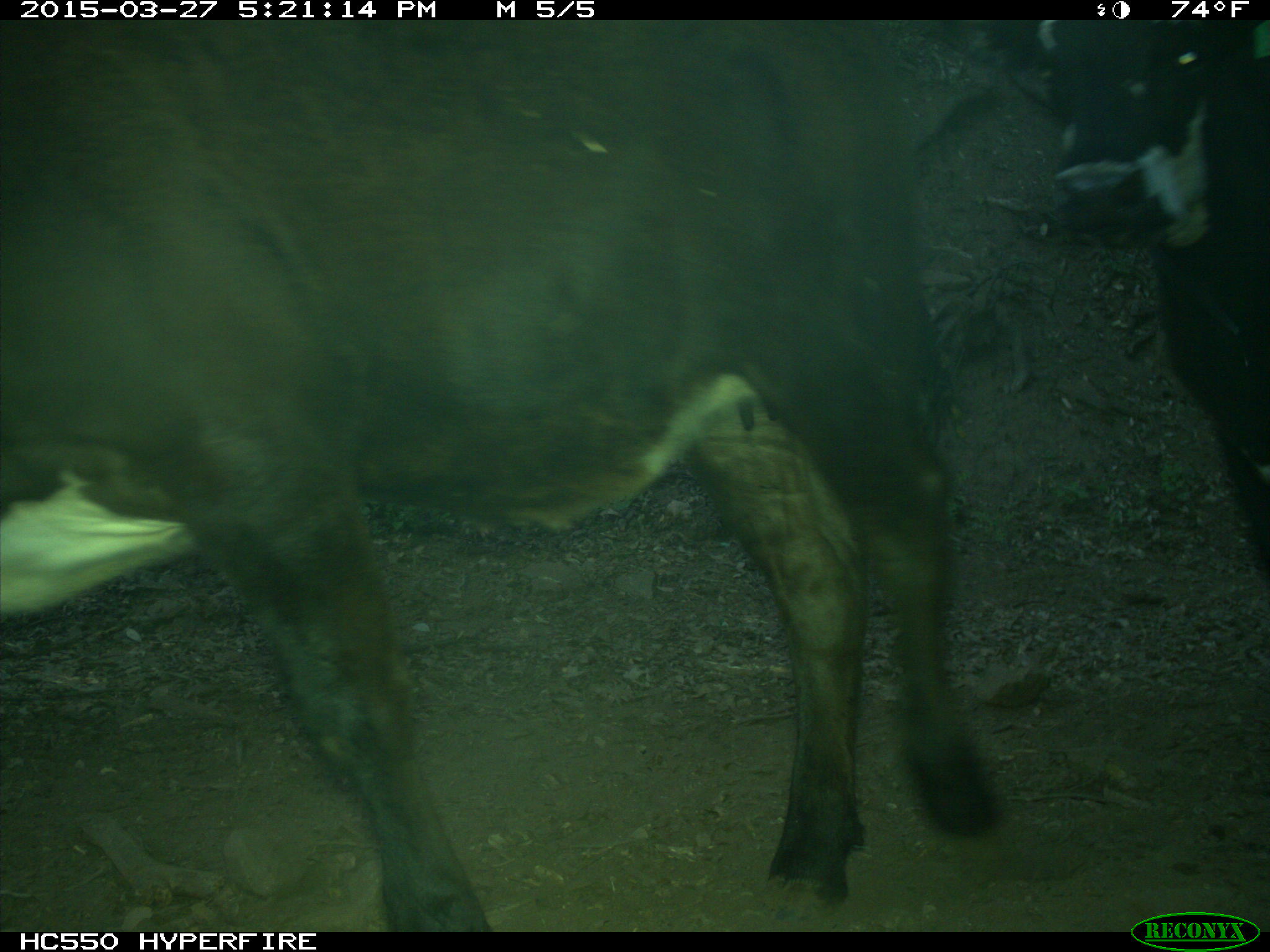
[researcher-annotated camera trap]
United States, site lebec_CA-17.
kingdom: Animalia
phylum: Chordata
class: Mammalia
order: Artiodactyla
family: Bovidae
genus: Bos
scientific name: Bos taurus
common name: domestic cow